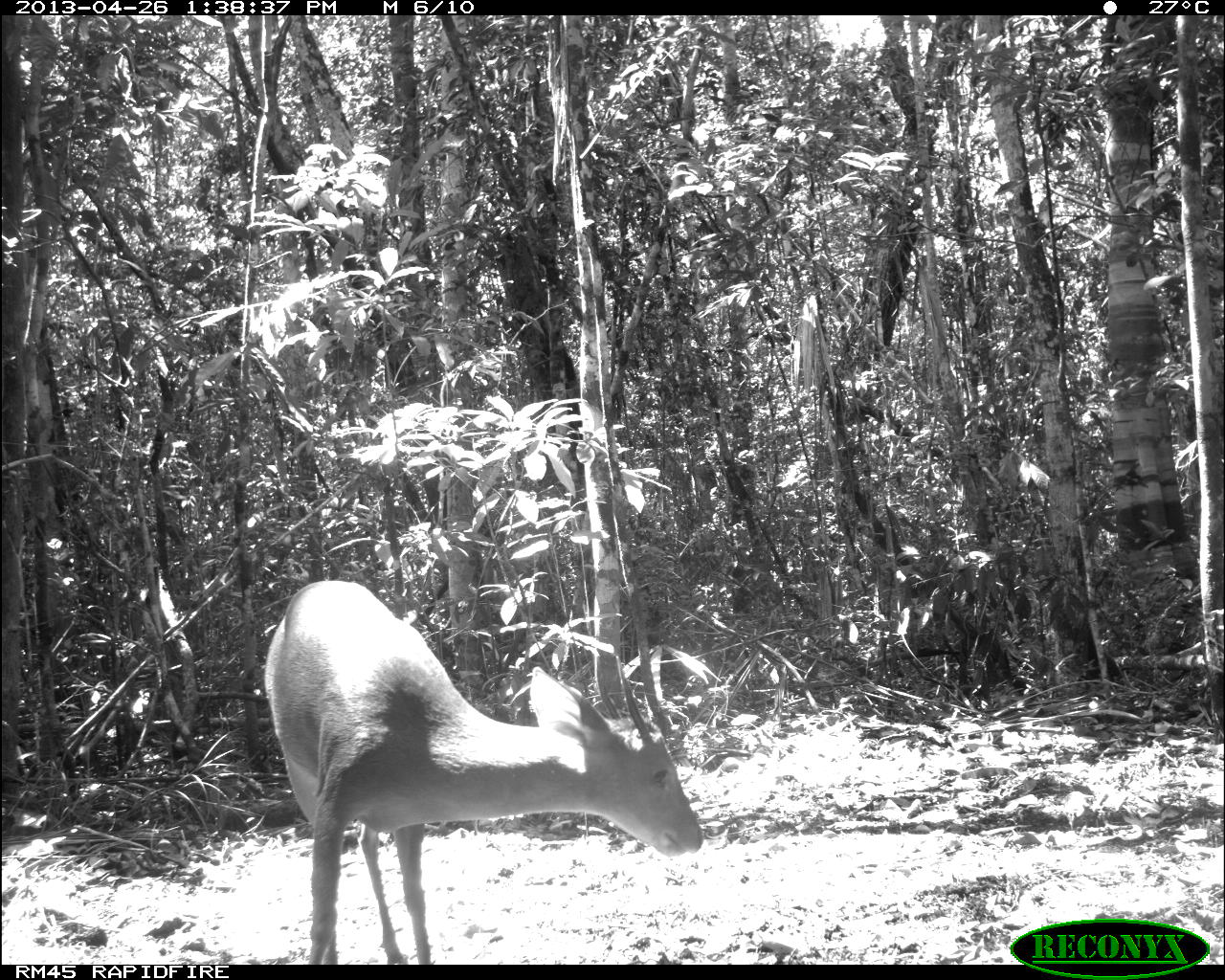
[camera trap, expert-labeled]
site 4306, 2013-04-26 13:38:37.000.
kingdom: Animalia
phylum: Chordata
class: Mammalia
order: Artiodactyla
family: Cervidae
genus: Odocoileus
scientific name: Odocoileus pandora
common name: yucatán brown brocket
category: mazama pandora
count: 1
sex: male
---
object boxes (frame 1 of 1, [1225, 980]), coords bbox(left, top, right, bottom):
mazama pandora: bbox(258, 573, 704, 965)